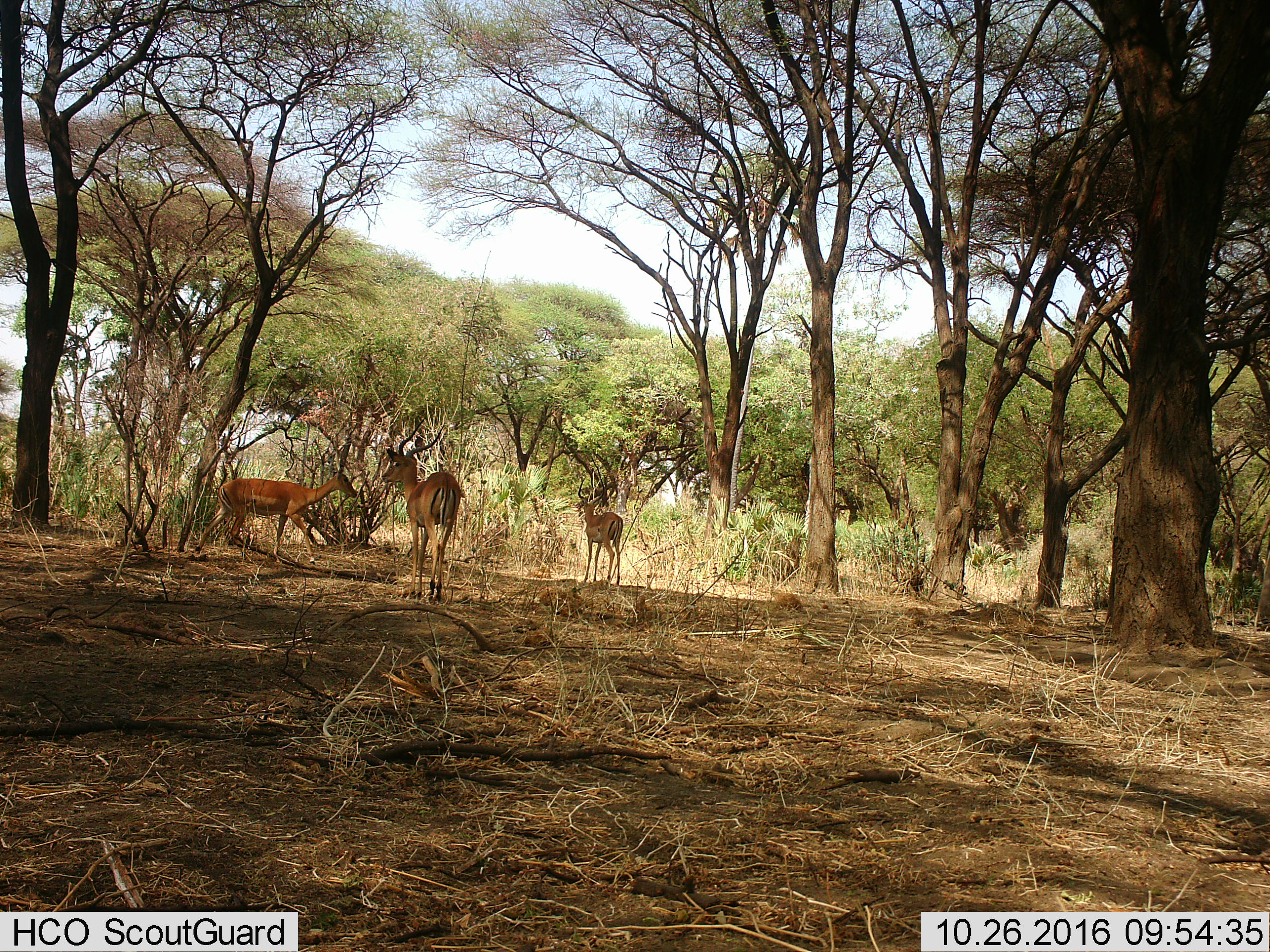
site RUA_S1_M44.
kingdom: Animalia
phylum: Chordata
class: Mammalia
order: Artiodactyla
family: Bovidae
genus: Aepyceros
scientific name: Aepyceros melampus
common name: impala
Impala (Aepyceros melampus), count 3. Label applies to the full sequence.